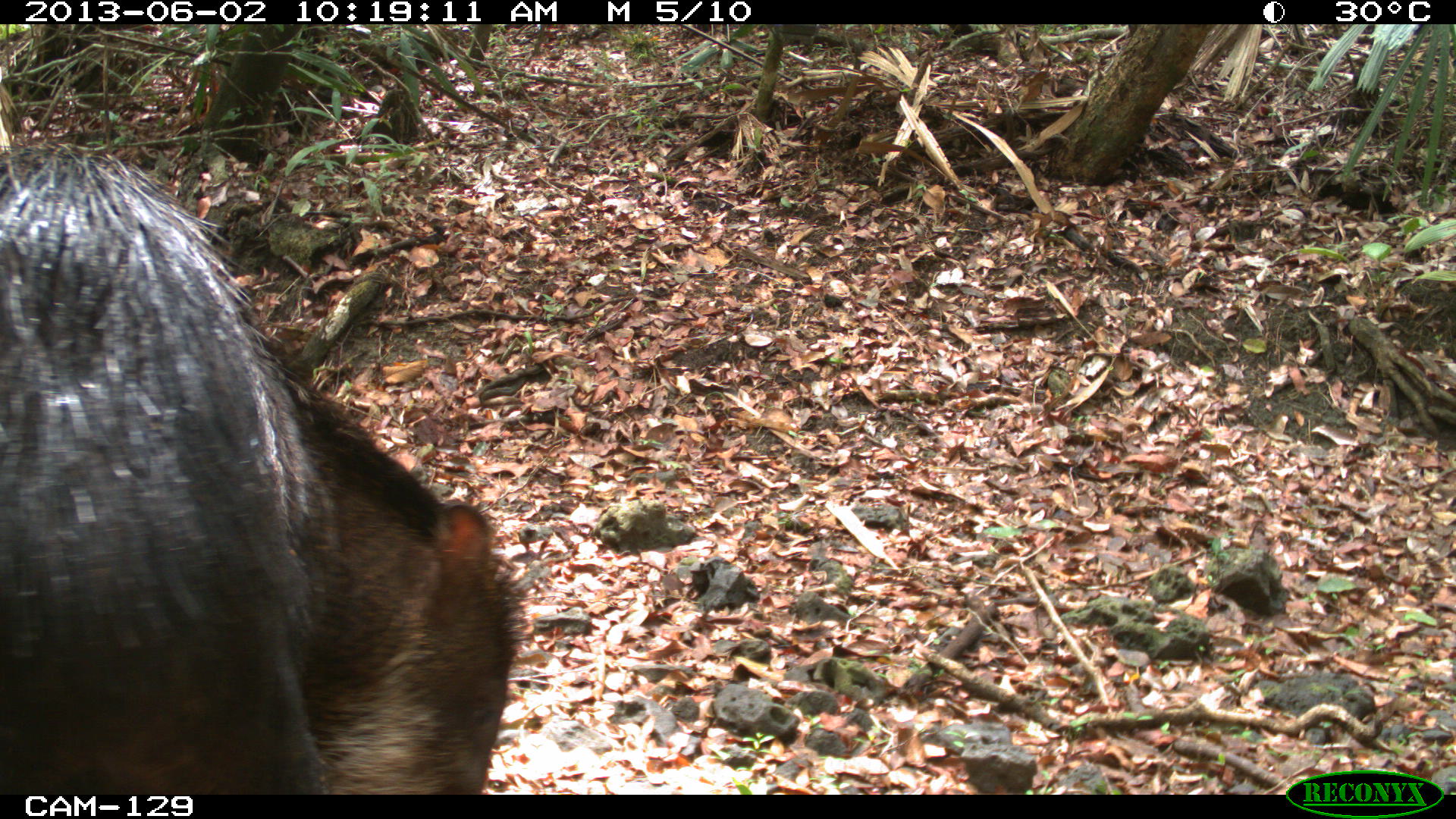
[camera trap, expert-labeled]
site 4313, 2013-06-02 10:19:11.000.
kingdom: Animalia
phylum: Chordata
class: Mammalia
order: Artiodactyla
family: Tayassuidae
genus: Tayassu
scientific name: Tayassu pecari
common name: white-lipped peccary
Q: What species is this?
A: Tayassu pecari (white-lipped peccary).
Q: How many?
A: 2.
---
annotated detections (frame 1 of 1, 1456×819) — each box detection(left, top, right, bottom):
tayassu pecari: detection(0, 143, 533, 796)